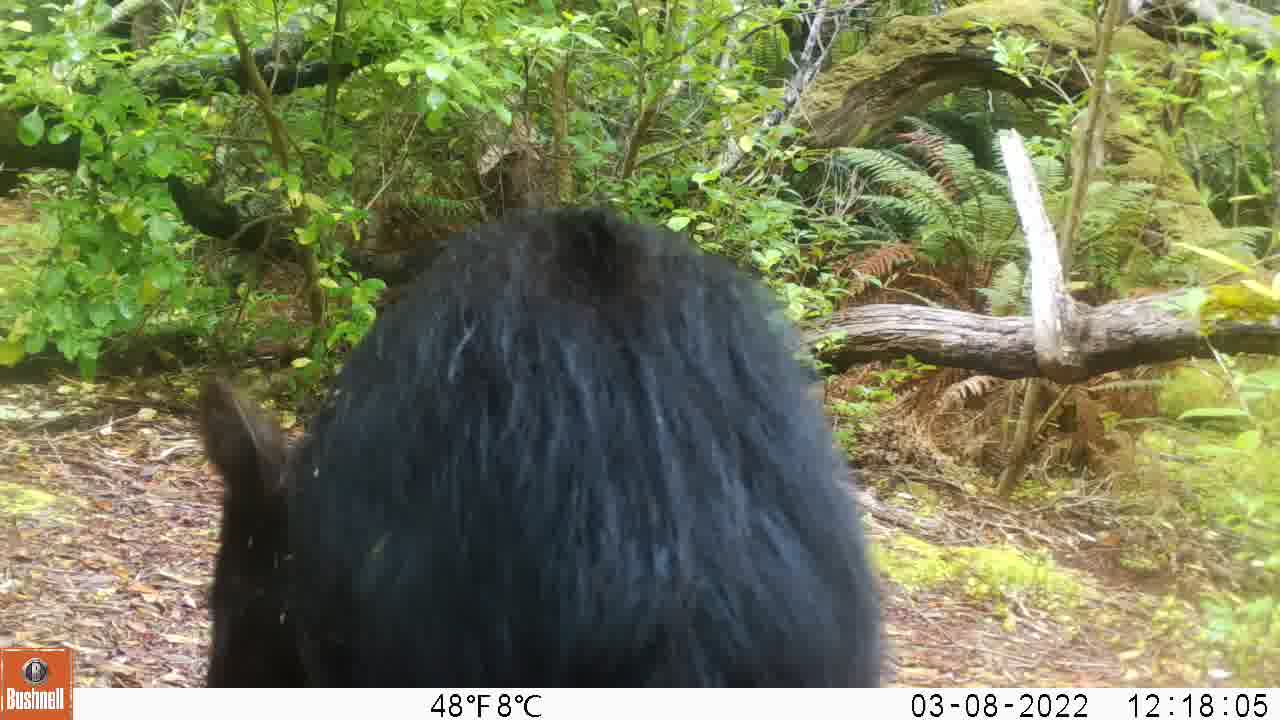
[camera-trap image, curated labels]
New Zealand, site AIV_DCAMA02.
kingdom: Animalia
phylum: Chordata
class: Mammalia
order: Artiodactyla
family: Suidae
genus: Sus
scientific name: Sus scrofa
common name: pig